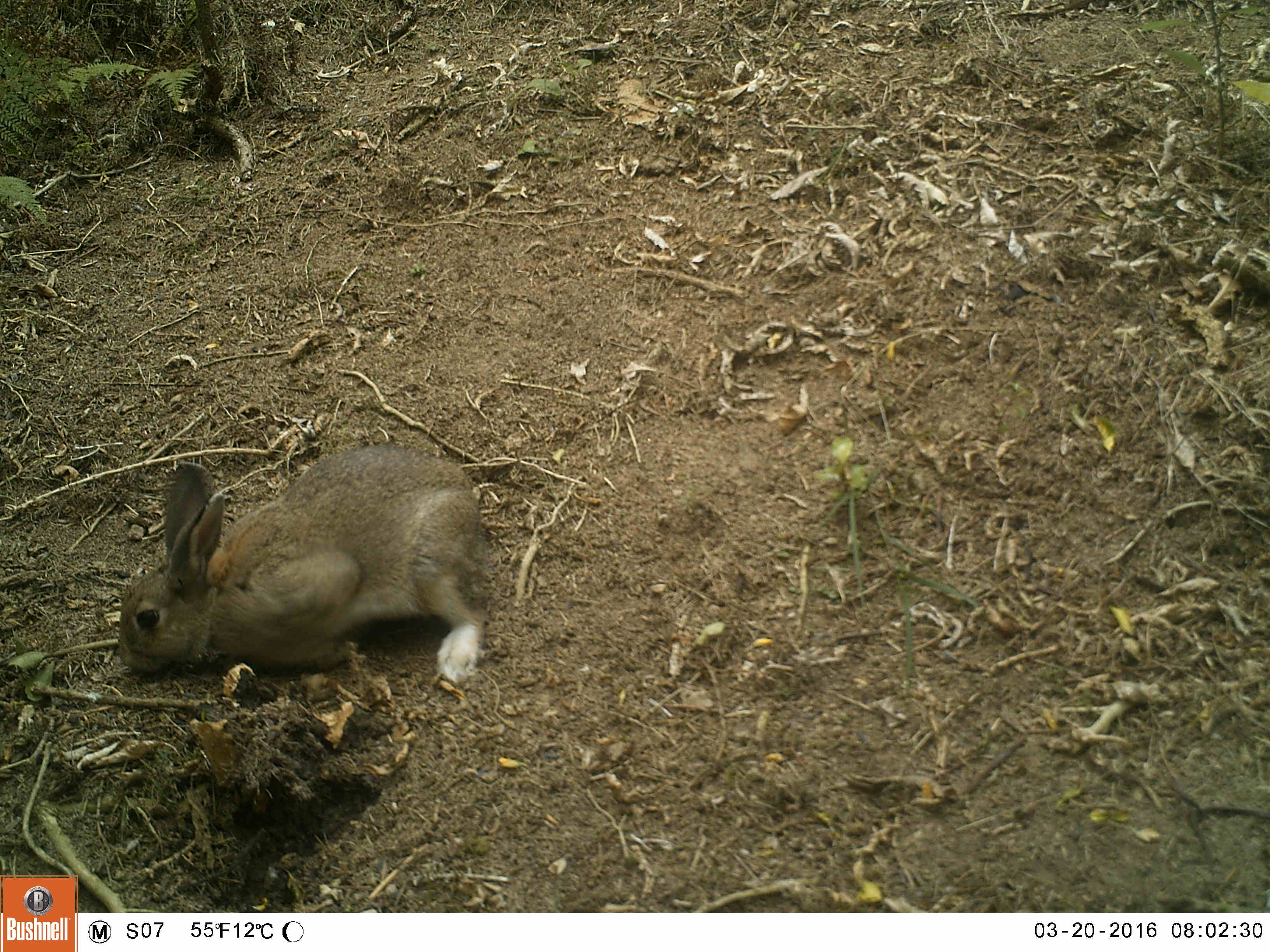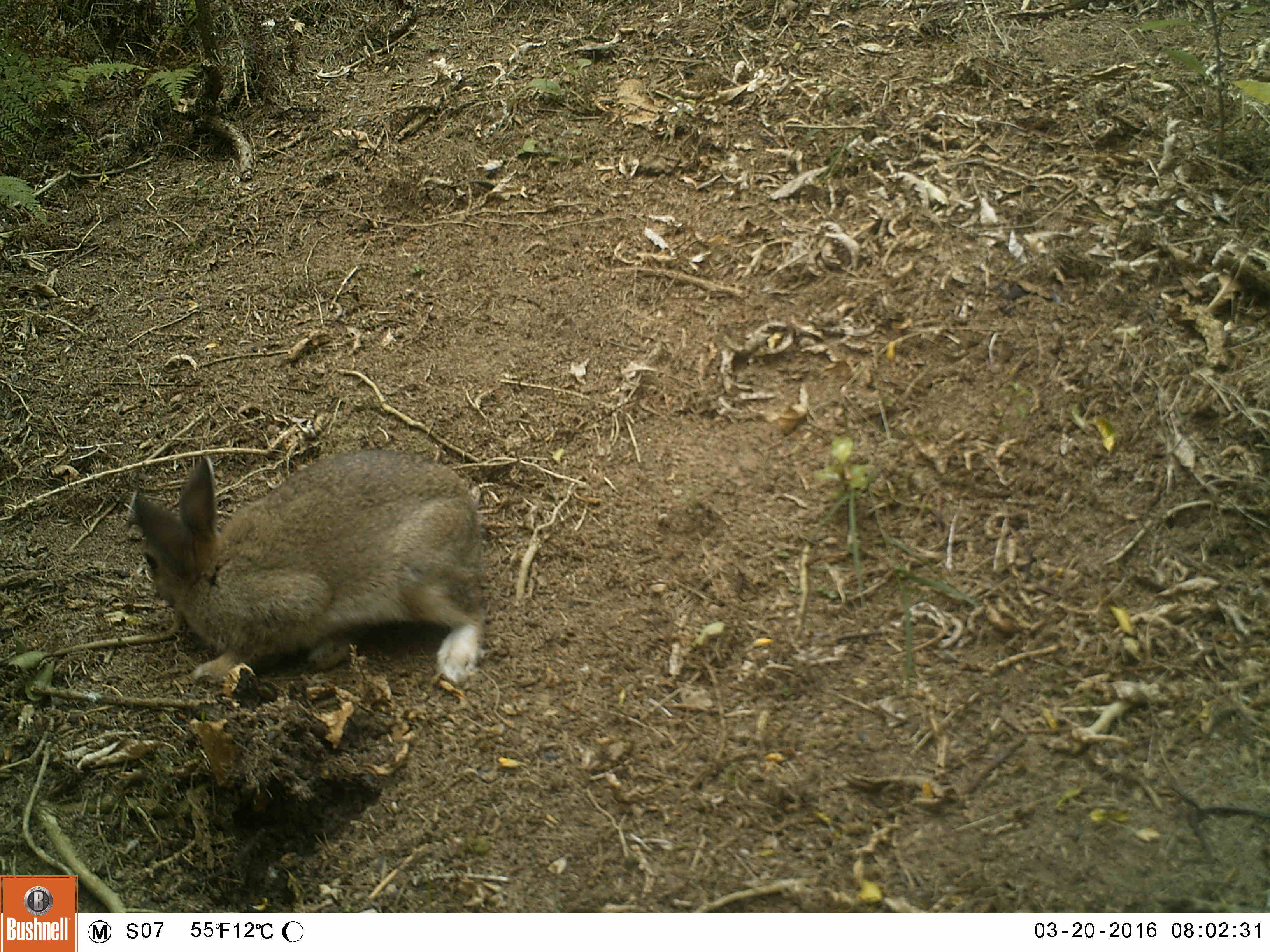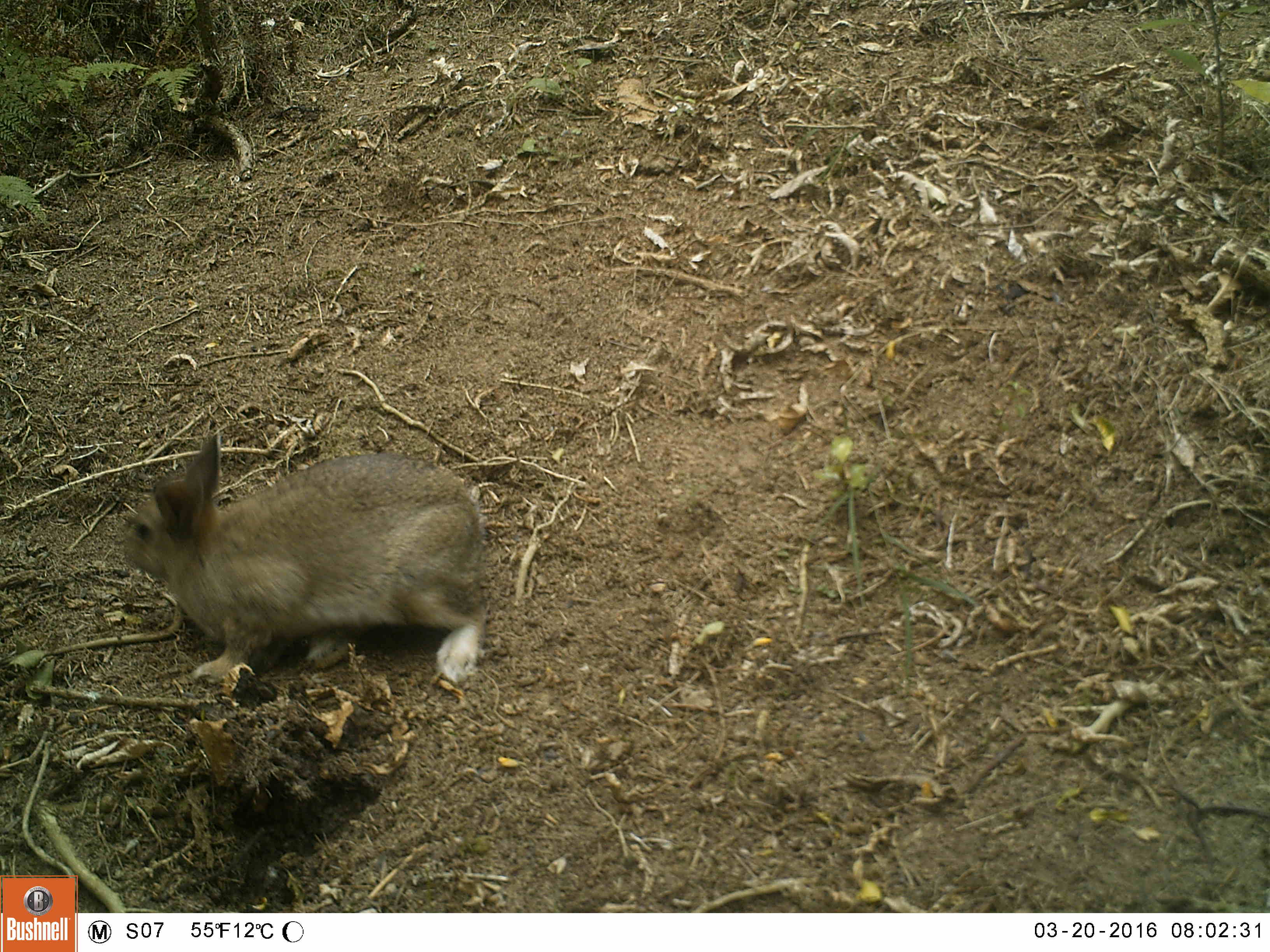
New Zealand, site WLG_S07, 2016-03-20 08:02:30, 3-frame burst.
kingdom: Animalia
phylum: Chordata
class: Mammalia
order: Lagomorpha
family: Leporidae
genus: Oryctolagus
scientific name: Oryctolagus cuniculus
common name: european rabbit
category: rabbit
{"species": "rabbit (european rabbit) (Oryctolagus cuniculus)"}